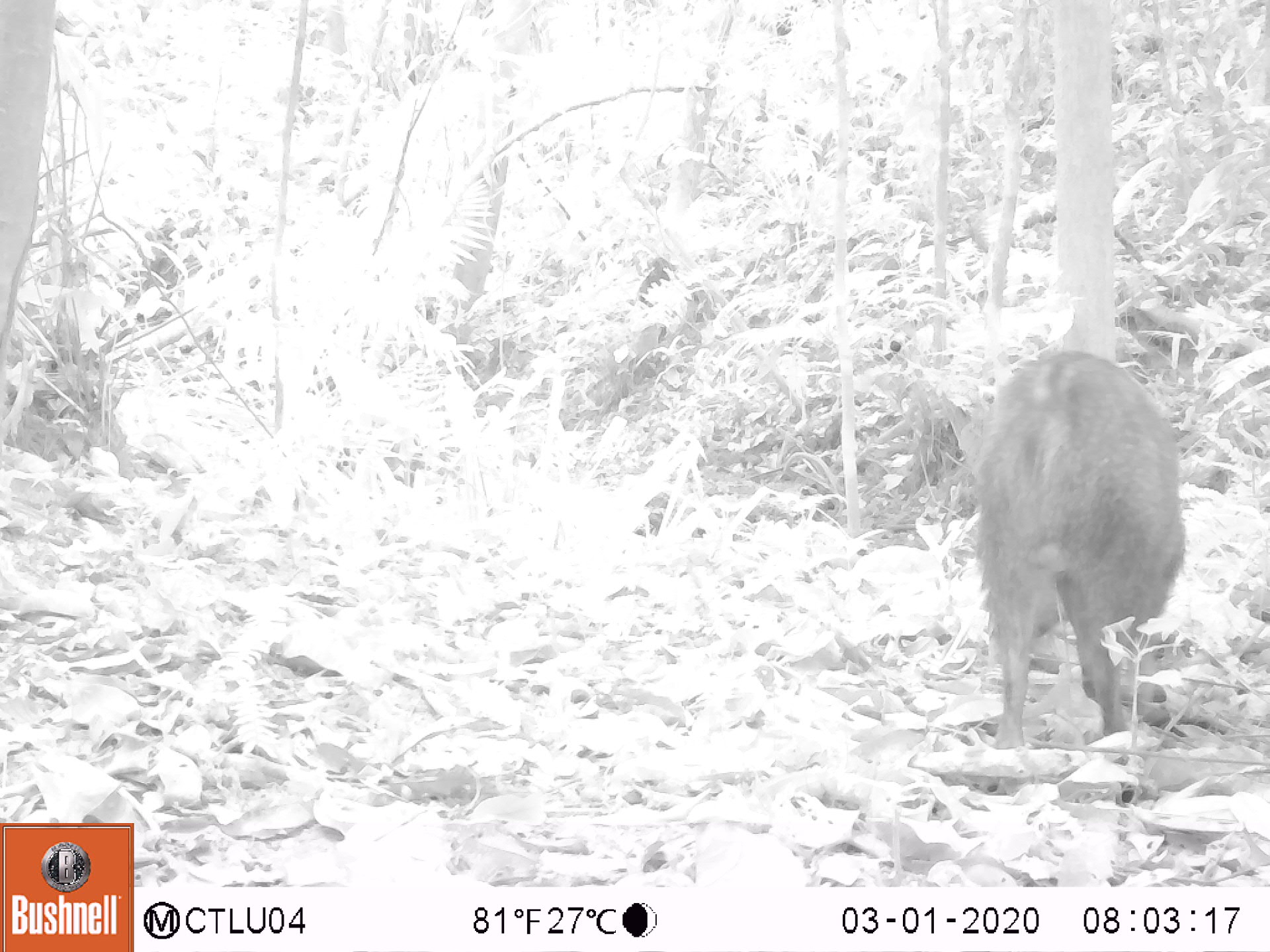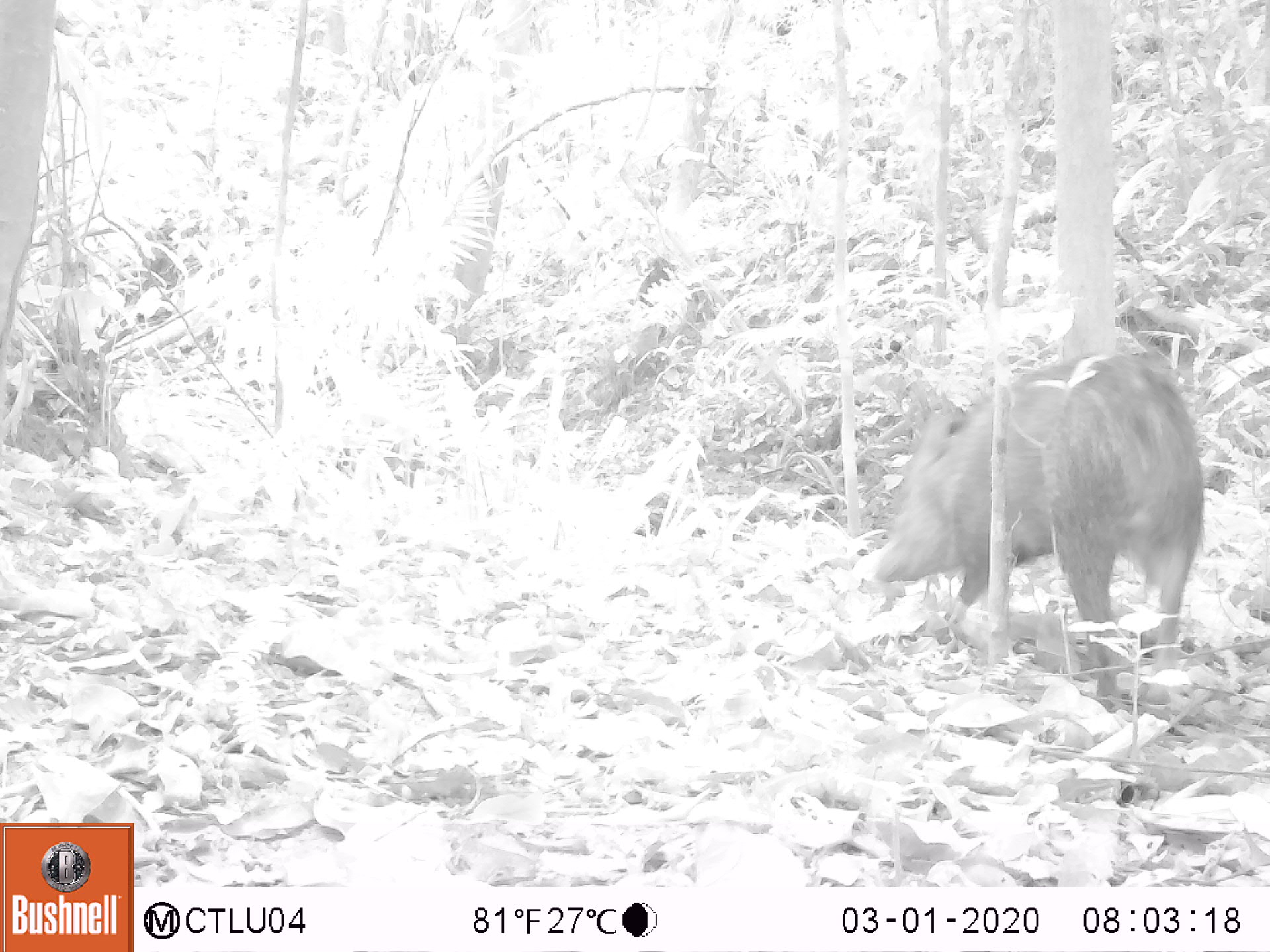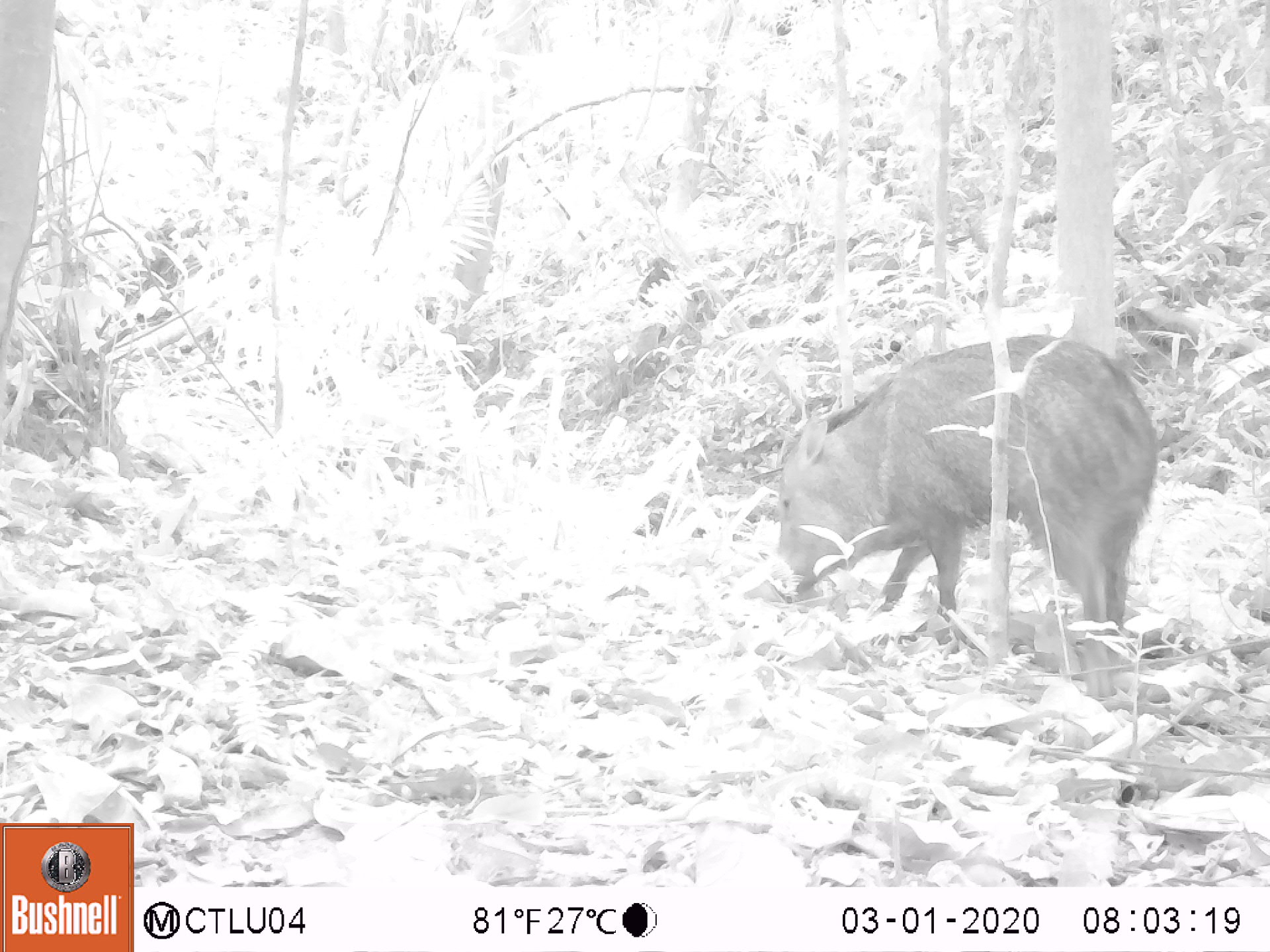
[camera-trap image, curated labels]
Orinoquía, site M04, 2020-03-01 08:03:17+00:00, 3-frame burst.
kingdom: Animalia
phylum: Chordata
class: Mammalia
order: Artiodactyla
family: Tayassuidae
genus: Pecari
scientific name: Pecari tajacu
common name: collared peccary